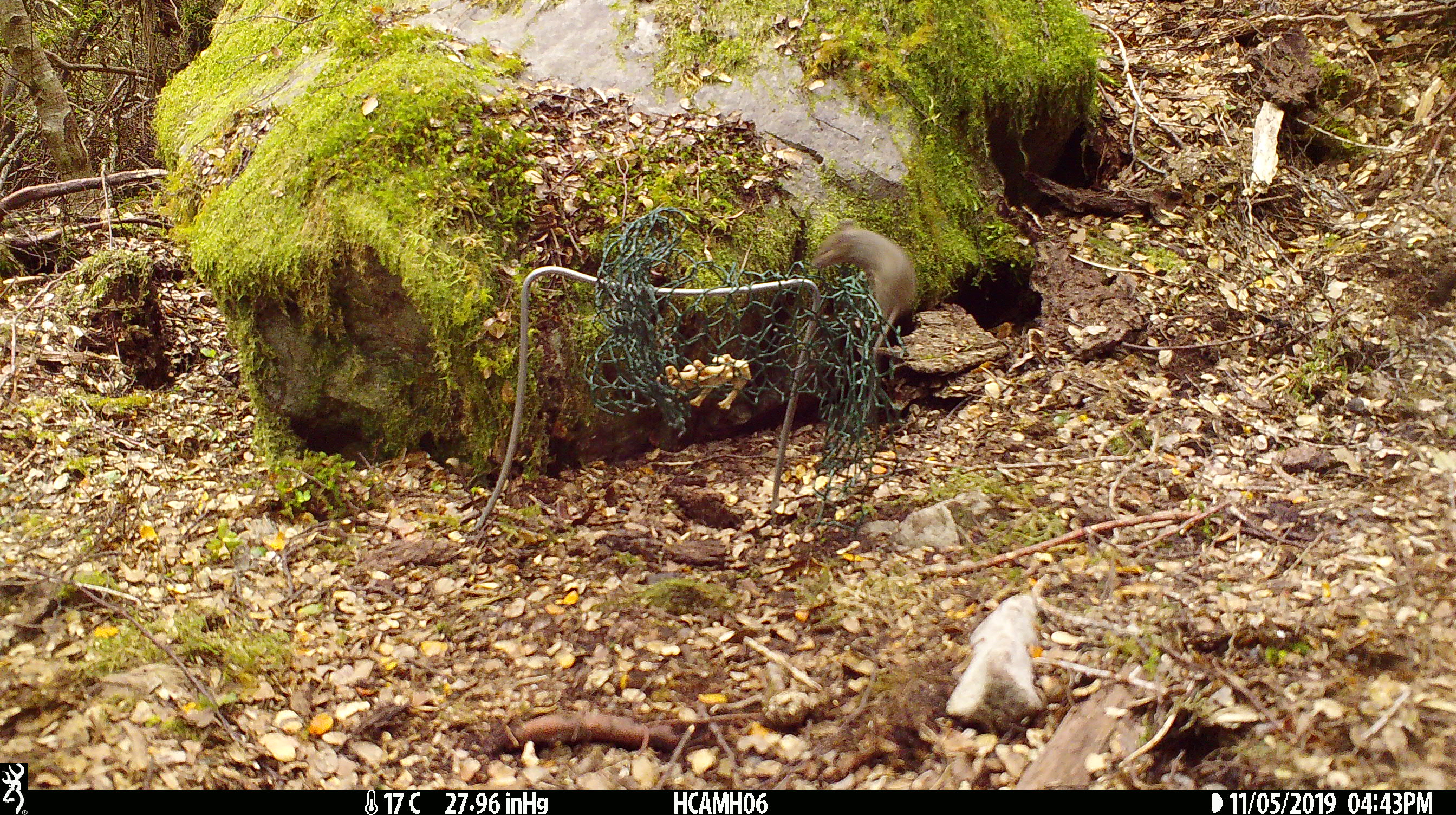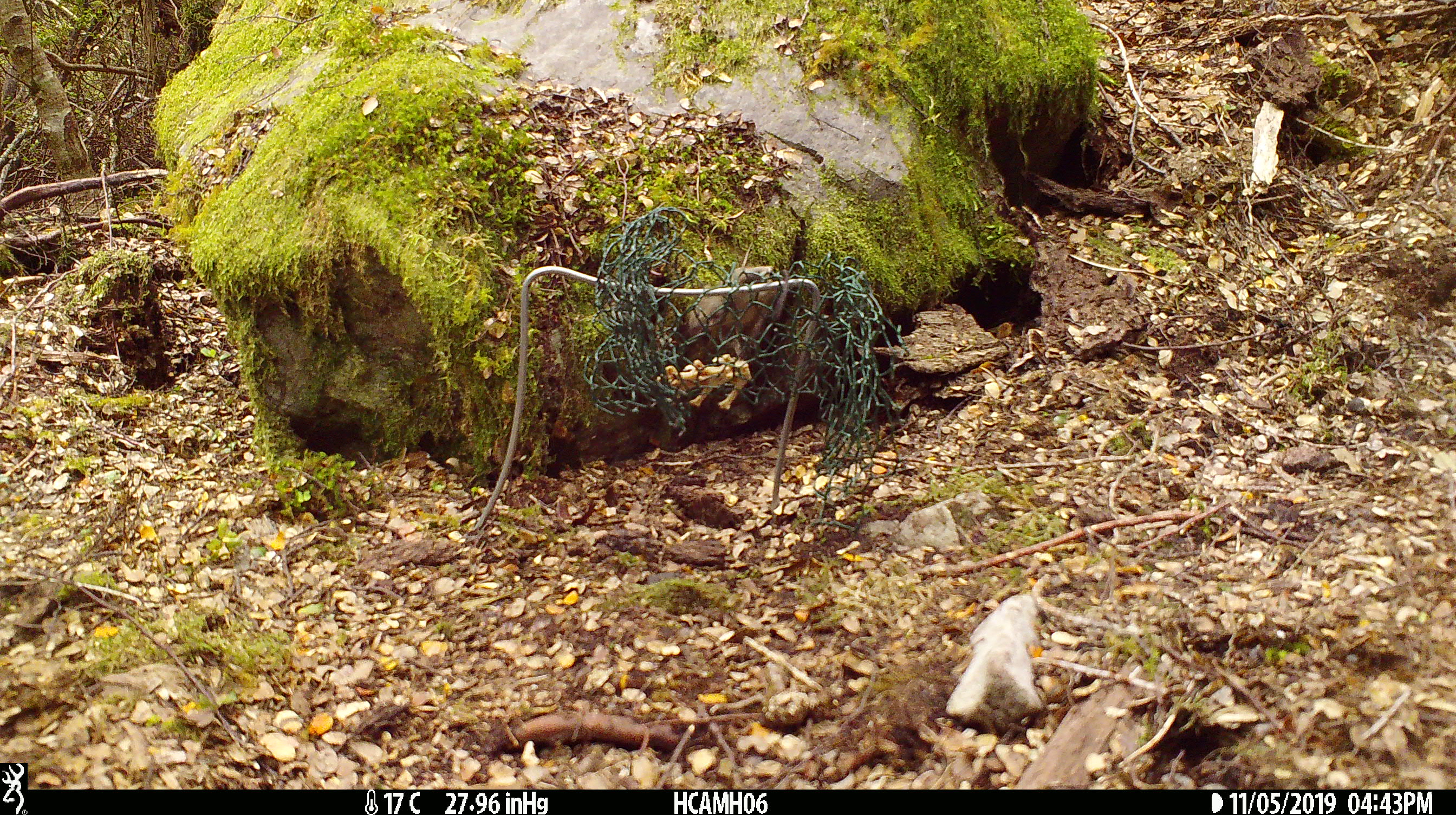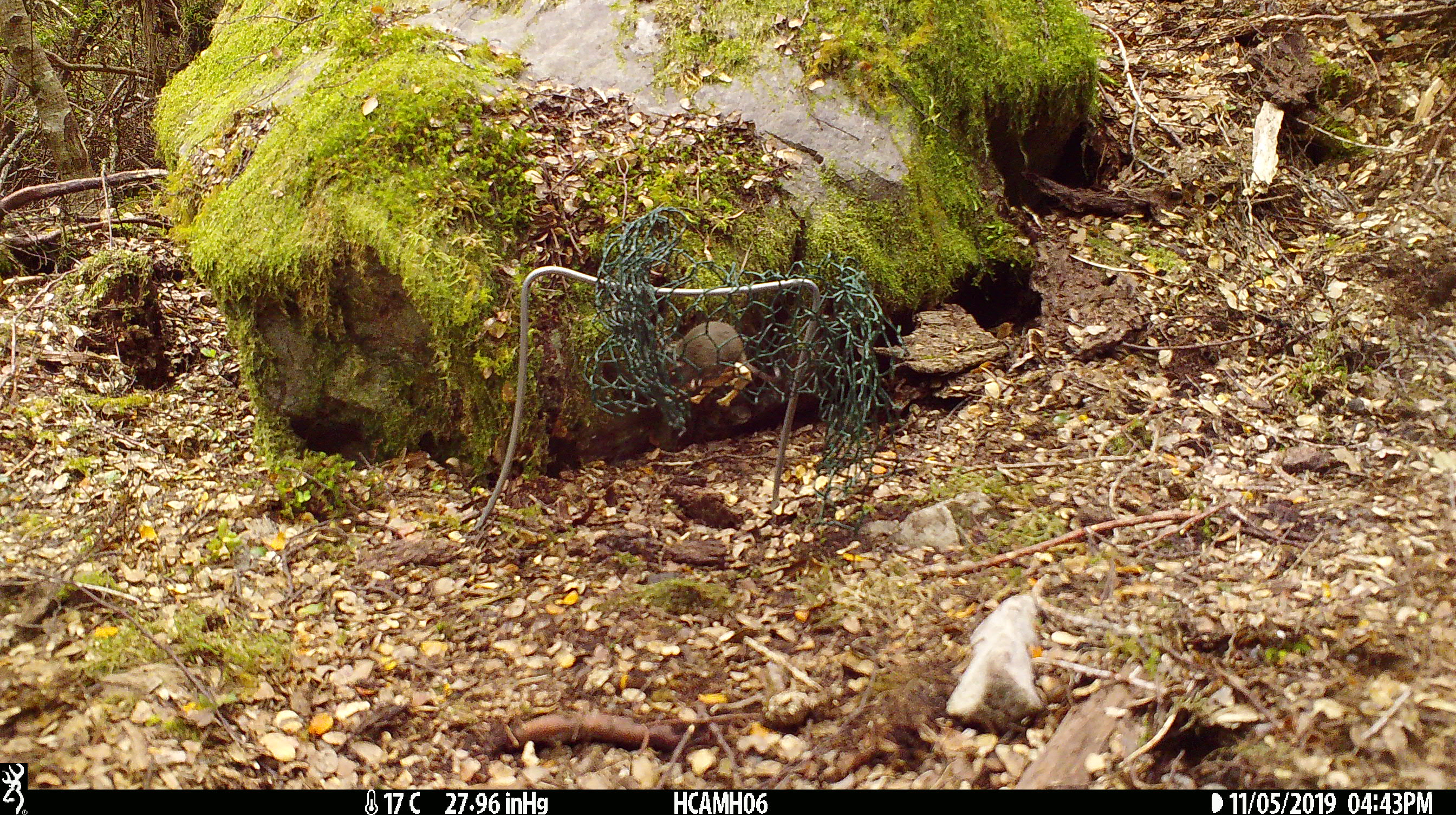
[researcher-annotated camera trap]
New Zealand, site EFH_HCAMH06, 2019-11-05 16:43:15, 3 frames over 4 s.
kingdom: Animalia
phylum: Chordata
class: Mammalia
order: Rodentia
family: Muridae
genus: Mus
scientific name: Mus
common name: mouse